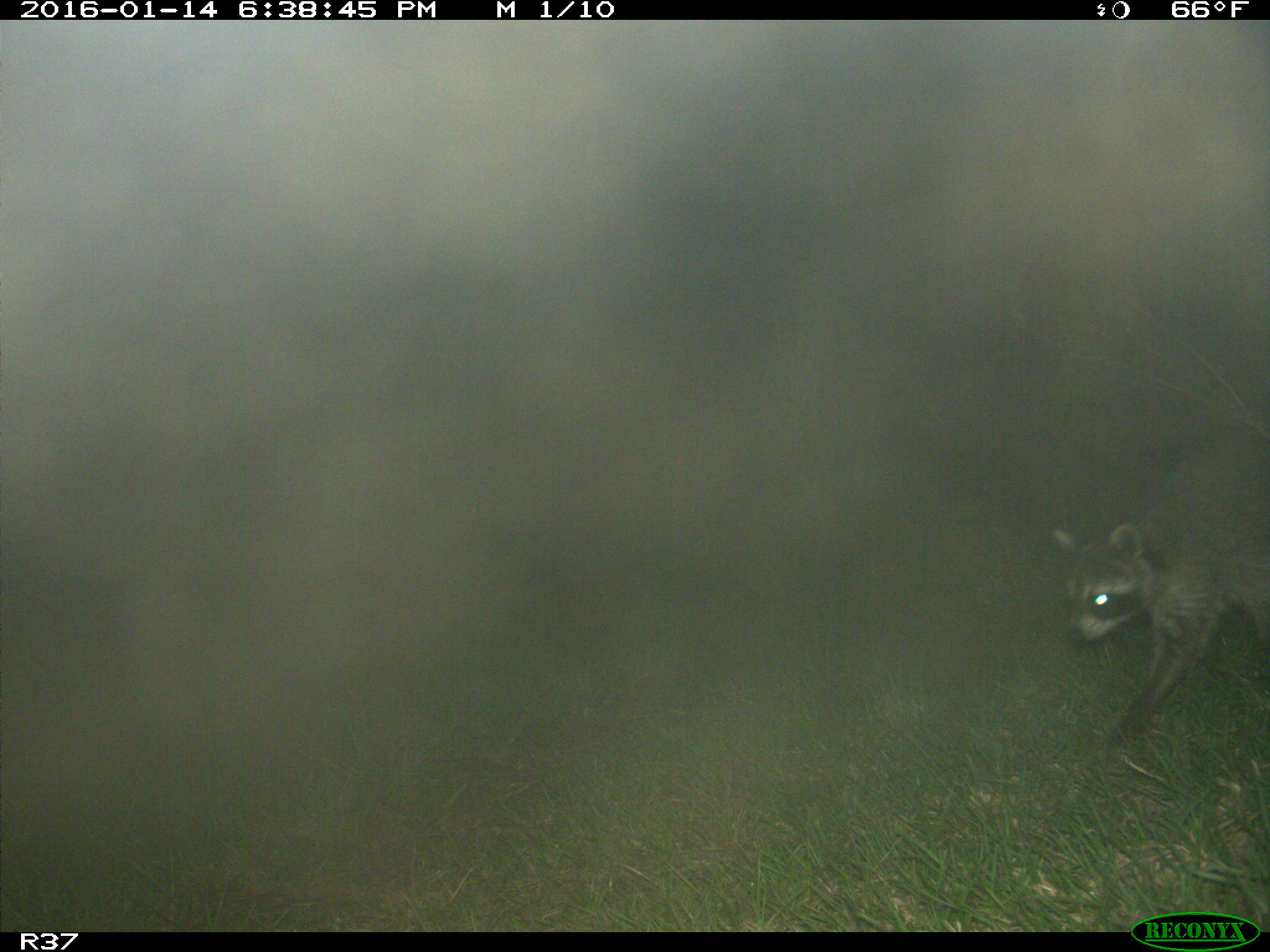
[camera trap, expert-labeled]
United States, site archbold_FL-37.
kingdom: Animalia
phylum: Chordata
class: Mammalia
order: Carnivora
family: Procyonidae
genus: Procyon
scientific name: Procyon lotor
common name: common raccoon